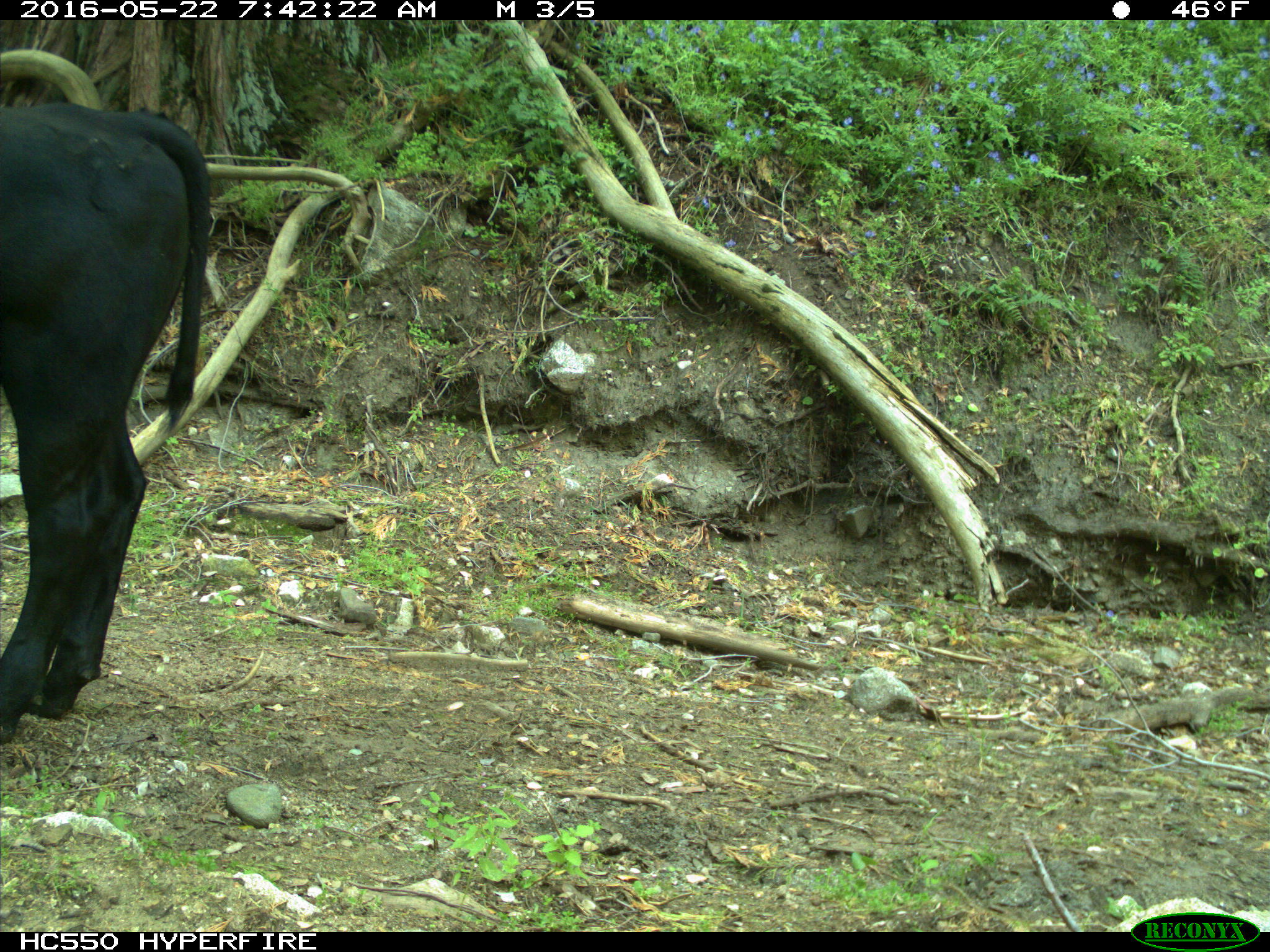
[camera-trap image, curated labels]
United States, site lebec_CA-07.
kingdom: Animalia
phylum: Chordata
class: Mammalia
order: Artiodactyla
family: Bovidae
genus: Bos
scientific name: Bos taurus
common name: domestic cow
Bos taurus (domestic cow).